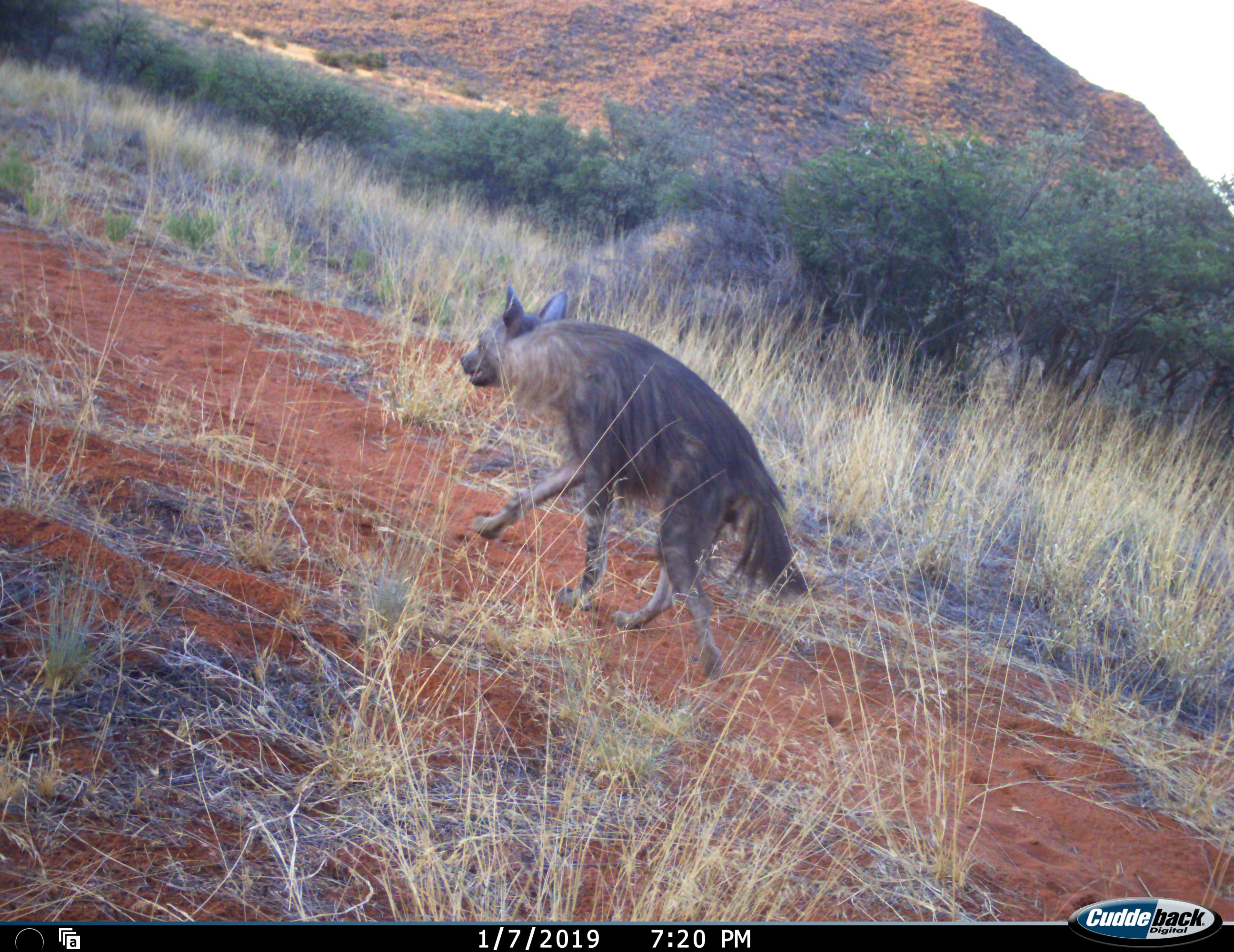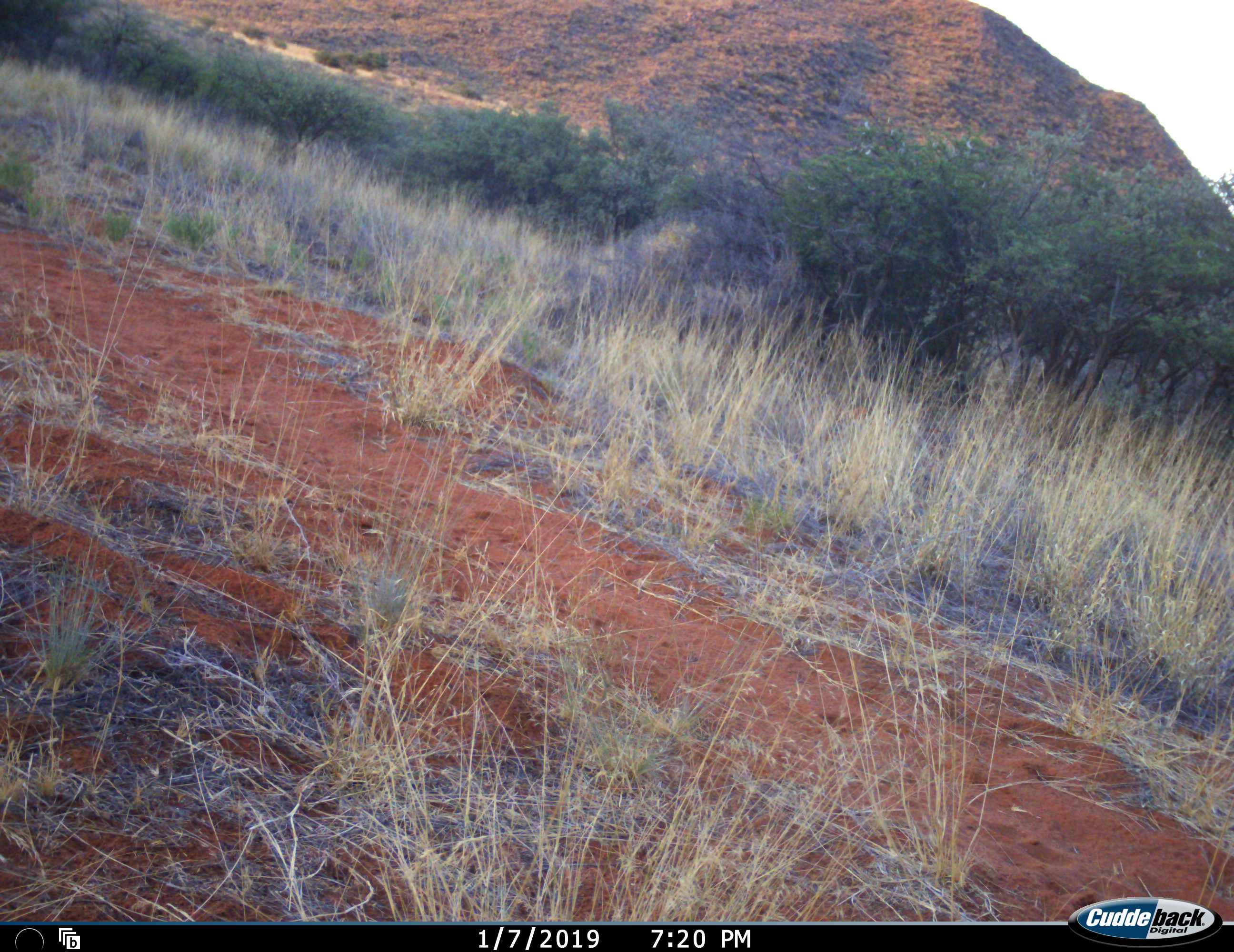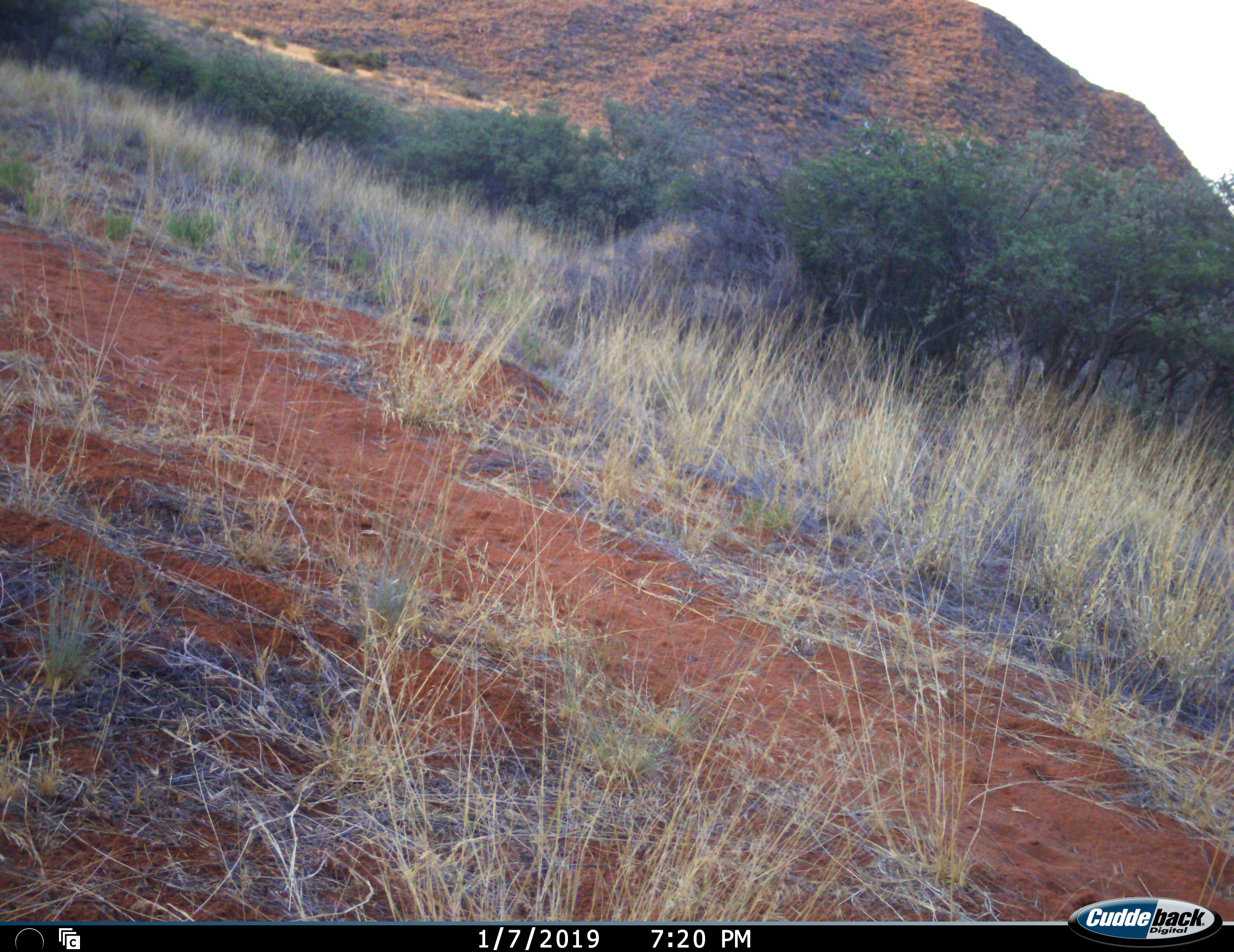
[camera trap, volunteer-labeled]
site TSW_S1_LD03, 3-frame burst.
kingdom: Animalia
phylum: Chordata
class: Mammalia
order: Carnivora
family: Hyaenidae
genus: Parahyaena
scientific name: Parahyaena brunnea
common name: brown hyena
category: hyenabrown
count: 1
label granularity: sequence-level